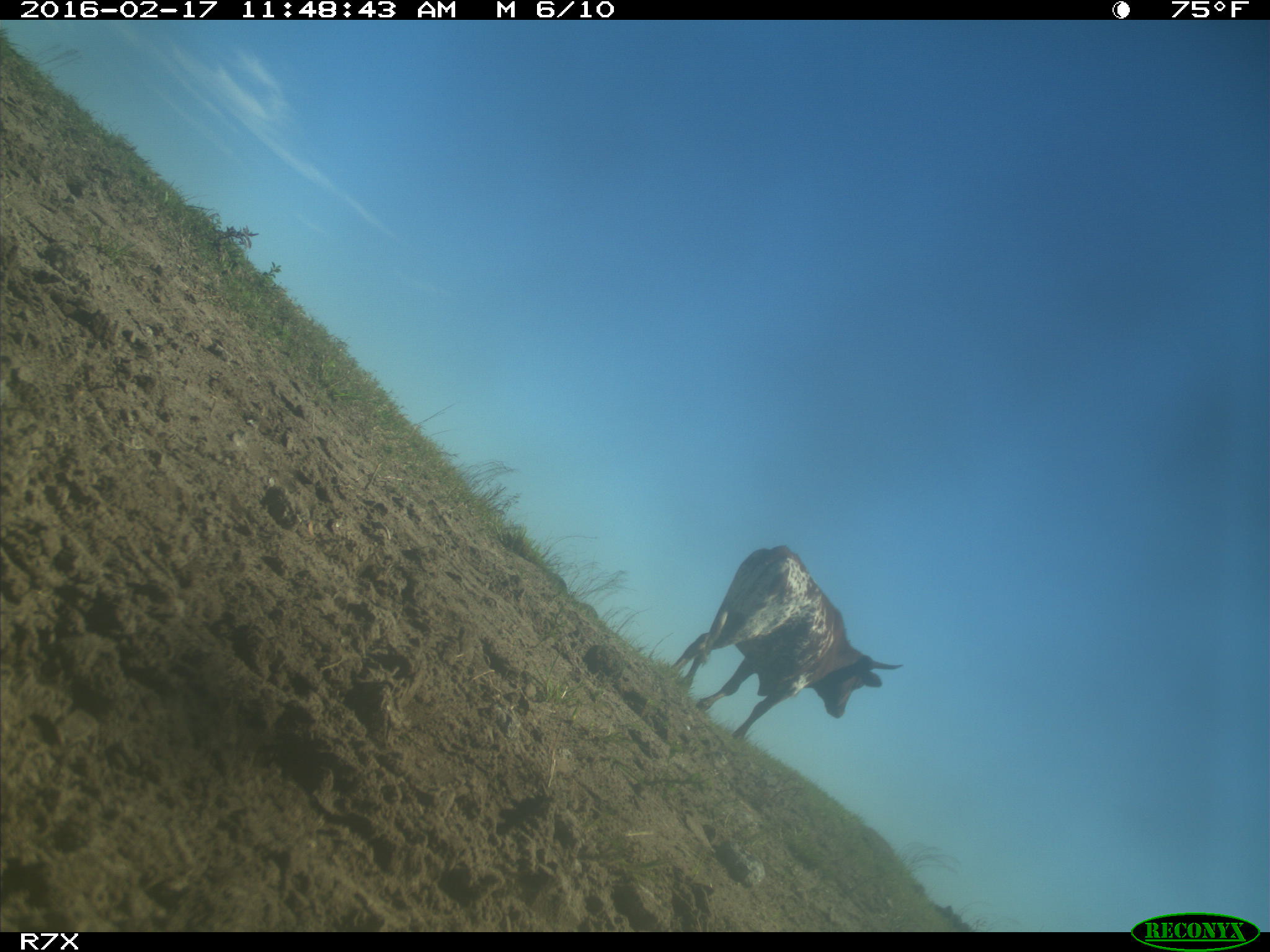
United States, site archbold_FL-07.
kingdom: Animalia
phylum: Chordata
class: Mammalia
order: Artiodactyla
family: Bovidae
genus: Bos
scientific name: Bos taurus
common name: domestic cow